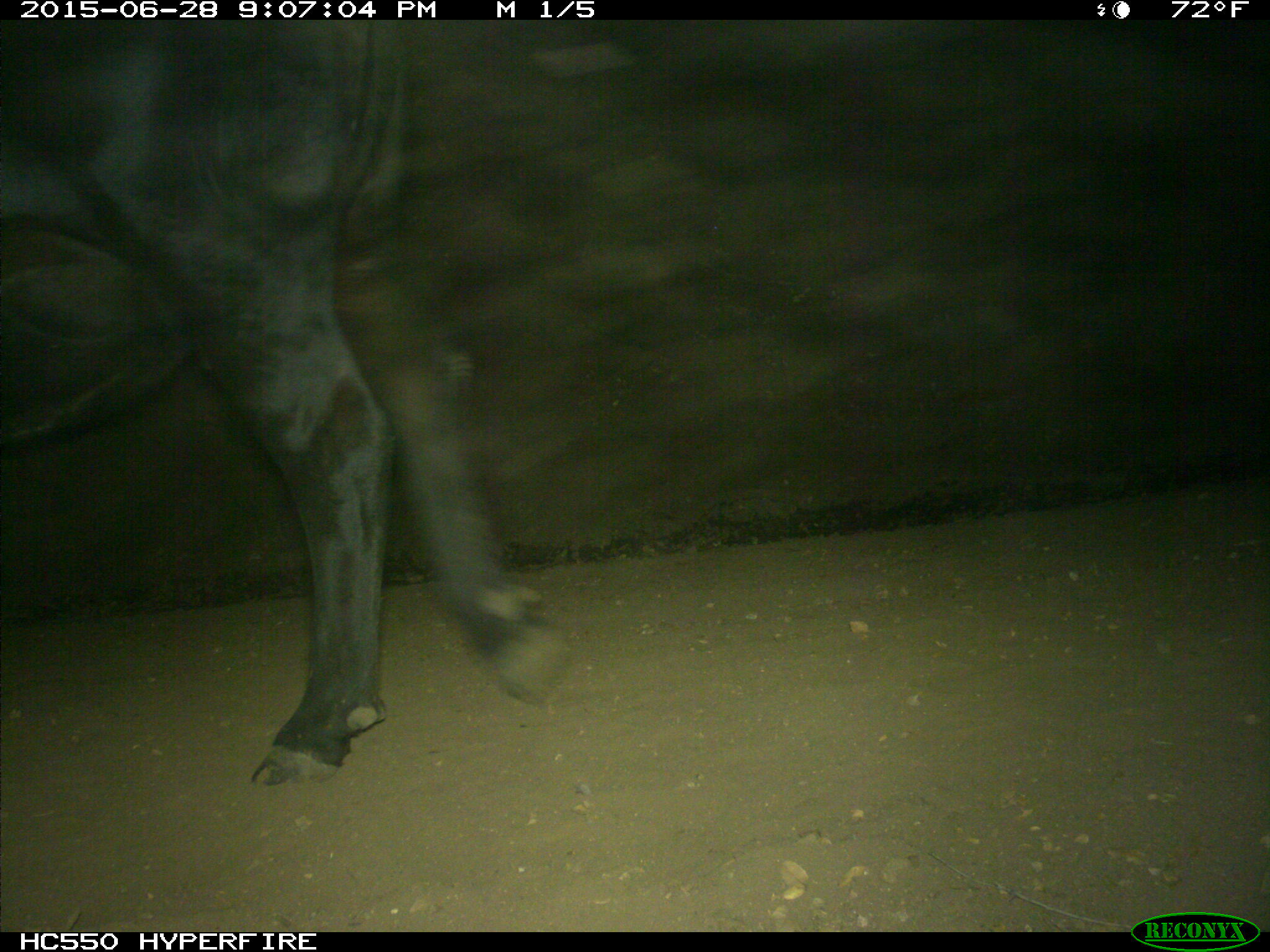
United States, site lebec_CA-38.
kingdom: Animalia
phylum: Chordata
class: Mammalia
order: Artiodactyla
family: Bovidae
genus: Bos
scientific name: Bos taurus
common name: domestic cow